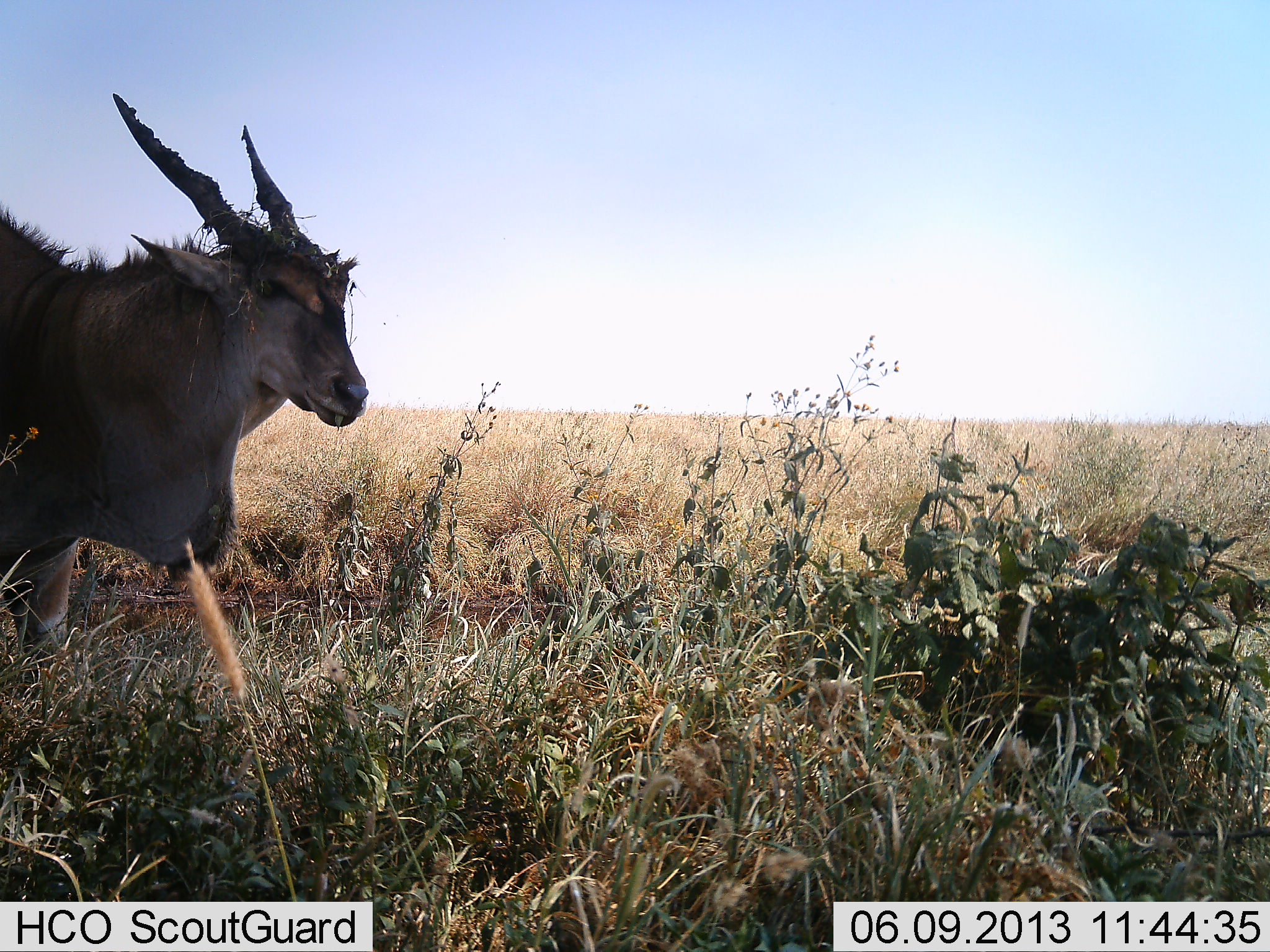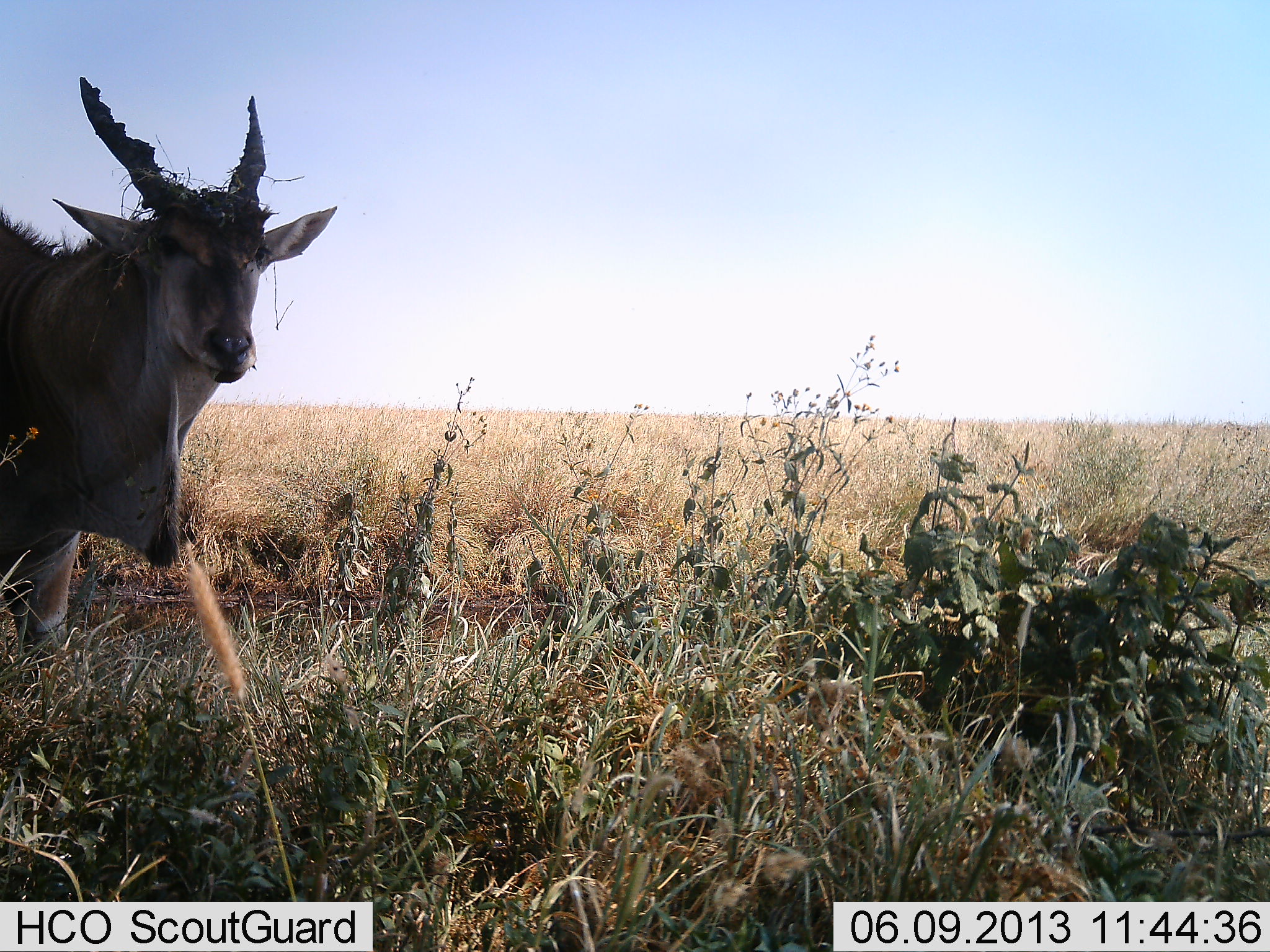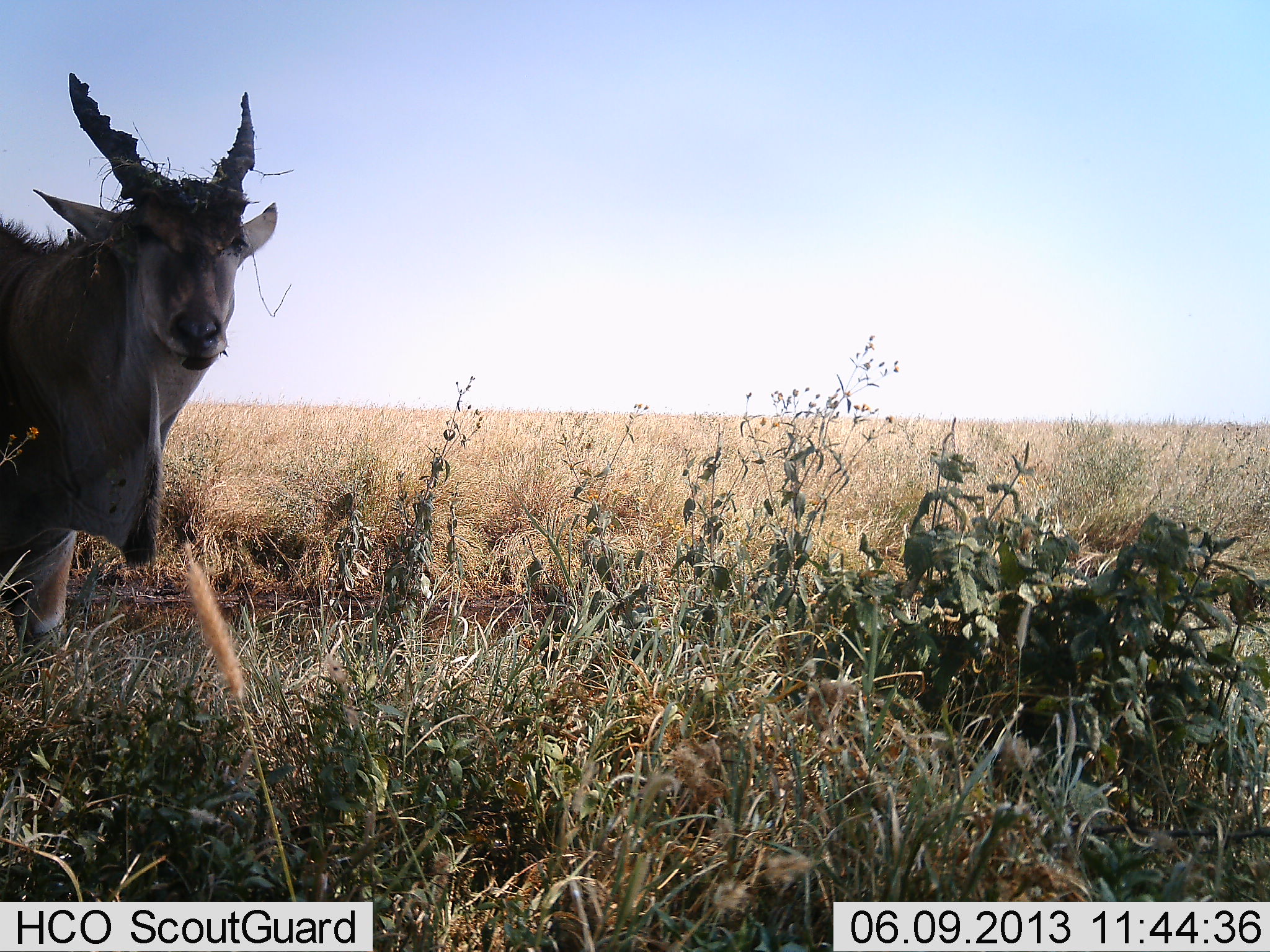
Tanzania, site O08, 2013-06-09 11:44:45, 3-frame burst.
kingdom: Animalia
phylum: Chordata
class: Mammalia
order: Artiodactyla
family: Bovidae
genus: Tragelaphus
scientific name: Tragelaphus oryx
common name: eland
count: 1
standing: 80%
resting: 0%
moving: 23%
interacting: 3%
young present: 0%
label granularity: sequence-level